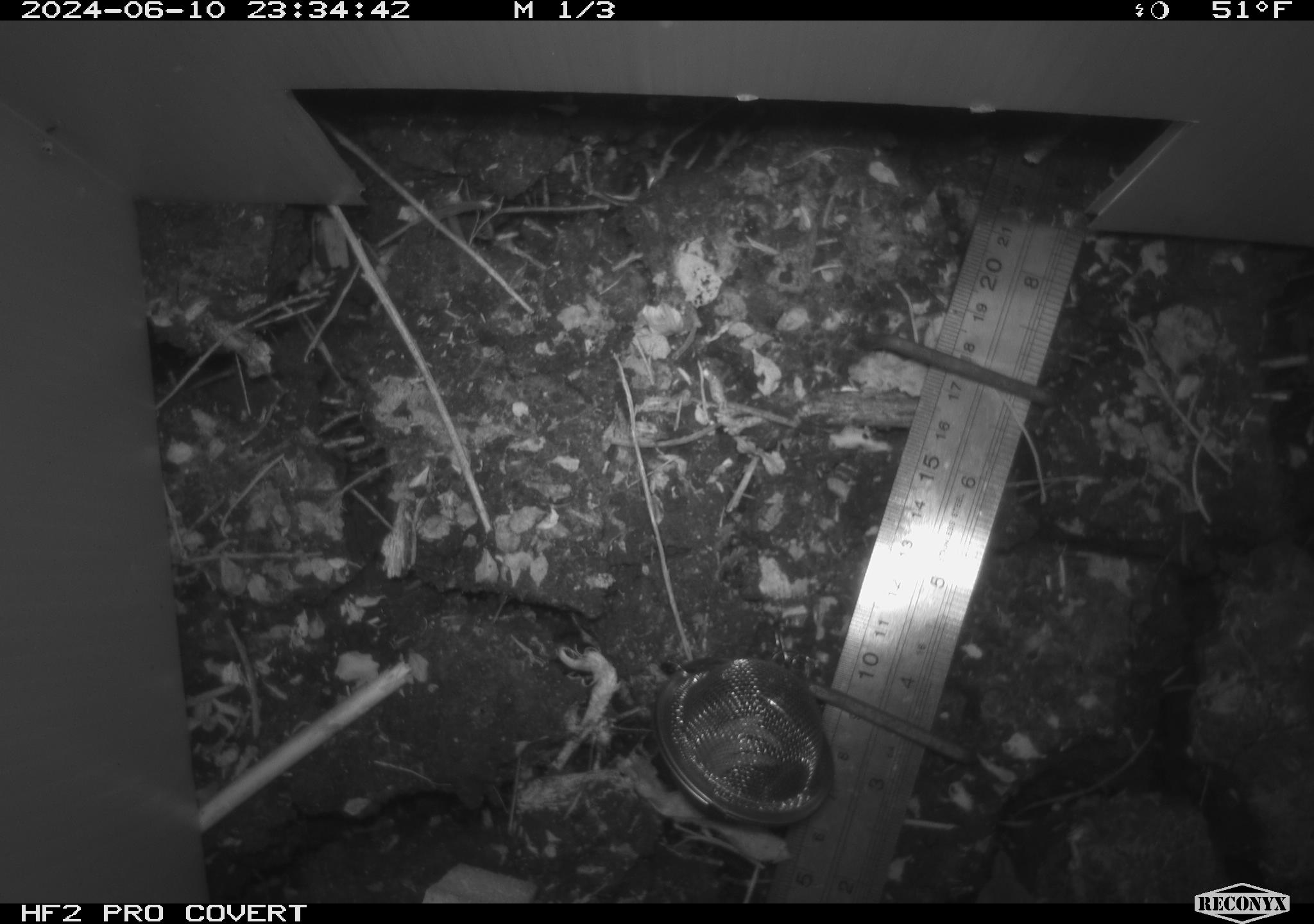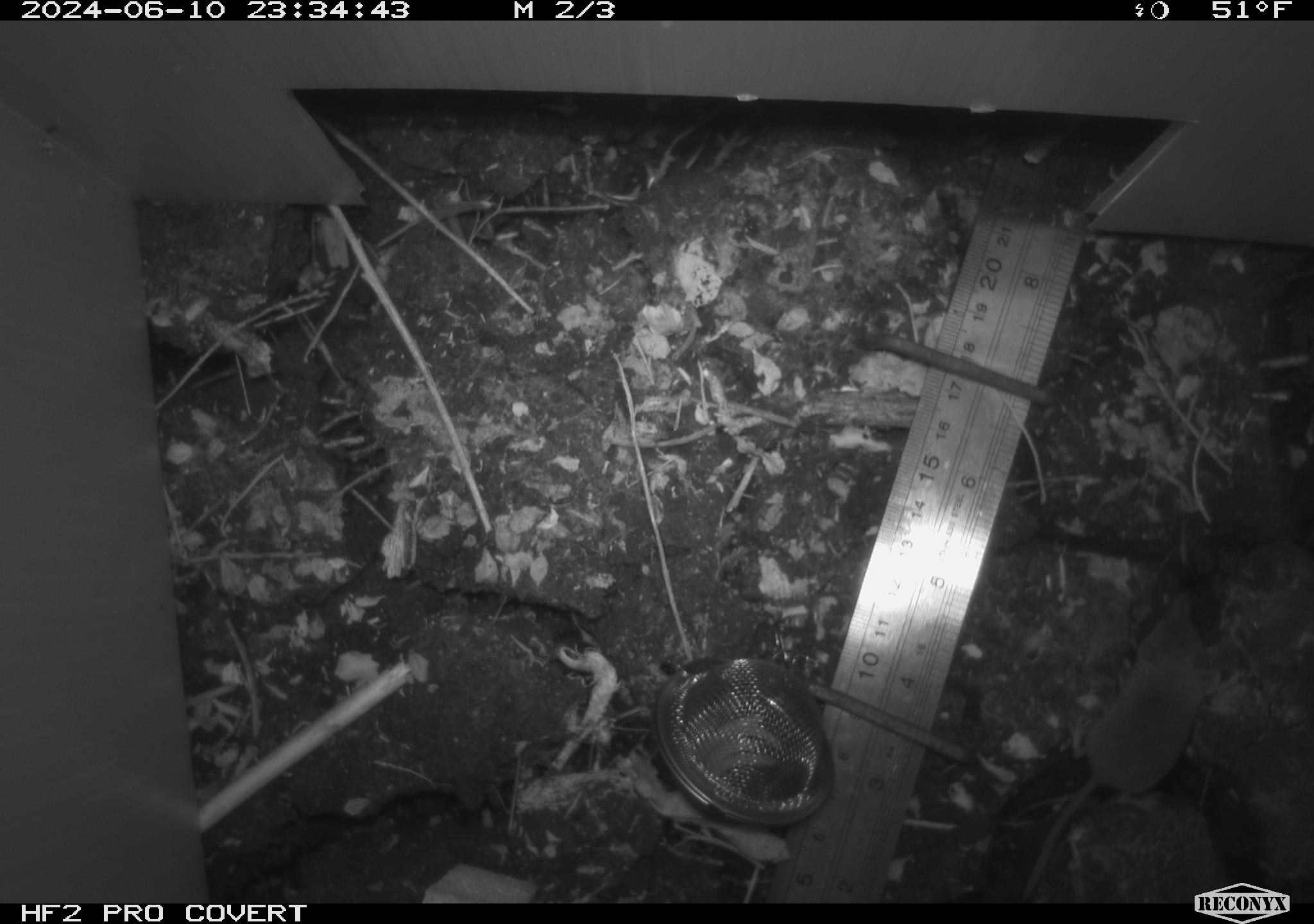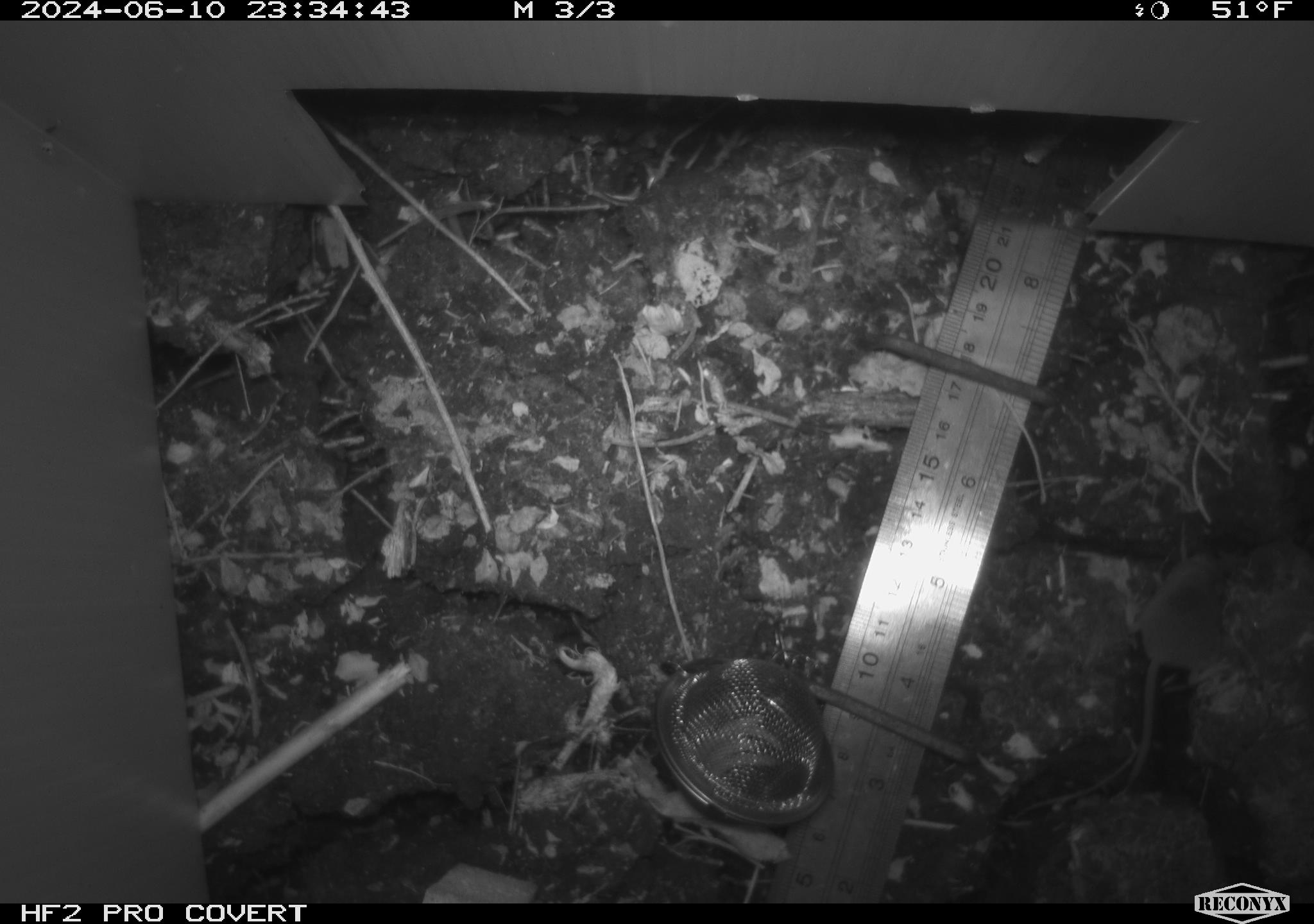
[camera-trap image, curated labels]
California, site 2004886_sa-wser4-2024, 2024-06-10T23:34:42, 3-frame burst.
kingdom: Animalia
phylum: Chordata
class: Mammalia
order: Eulipotyphla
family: Soricidae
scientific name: Soricidae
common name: shrews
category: soricidae family